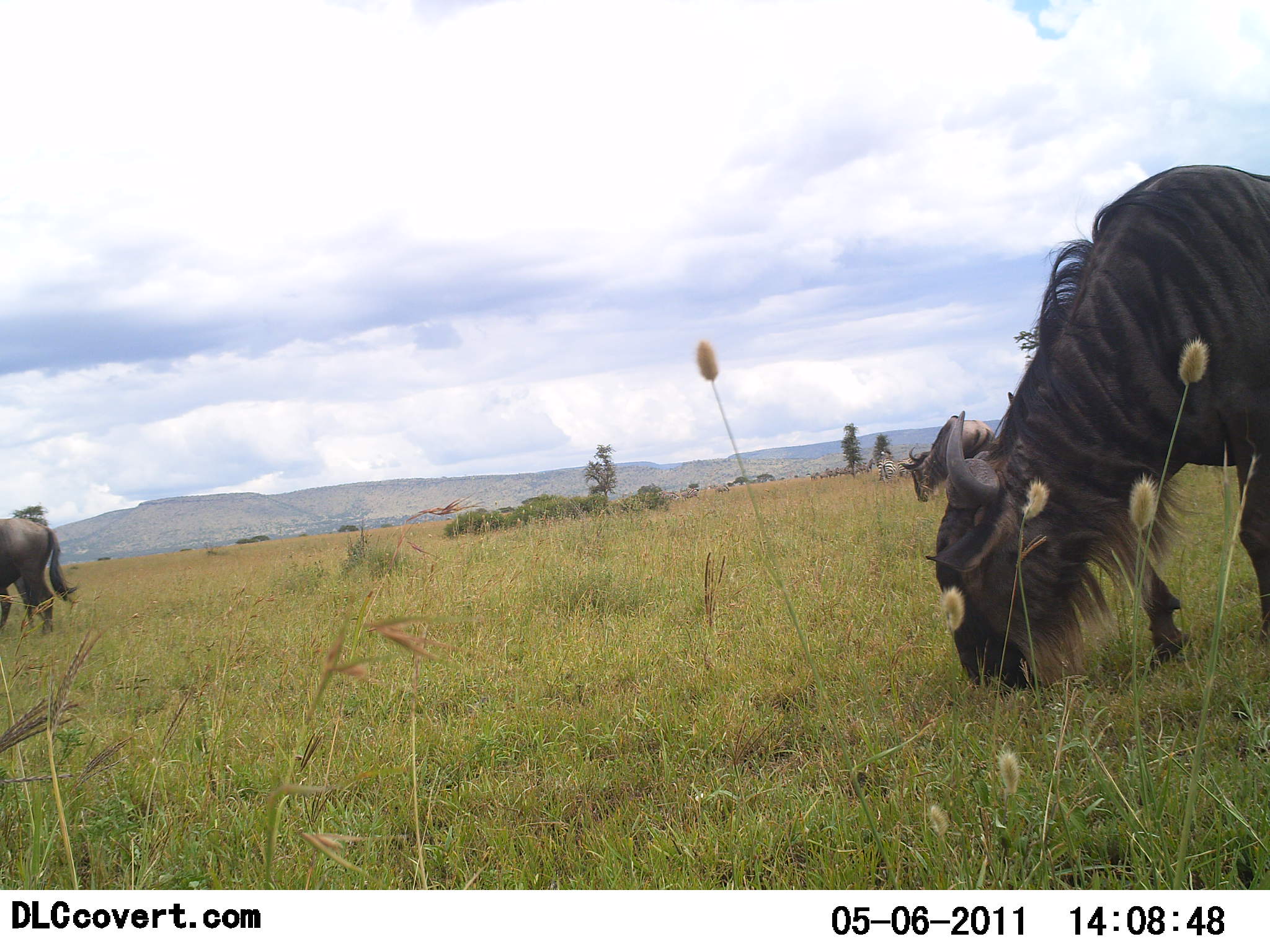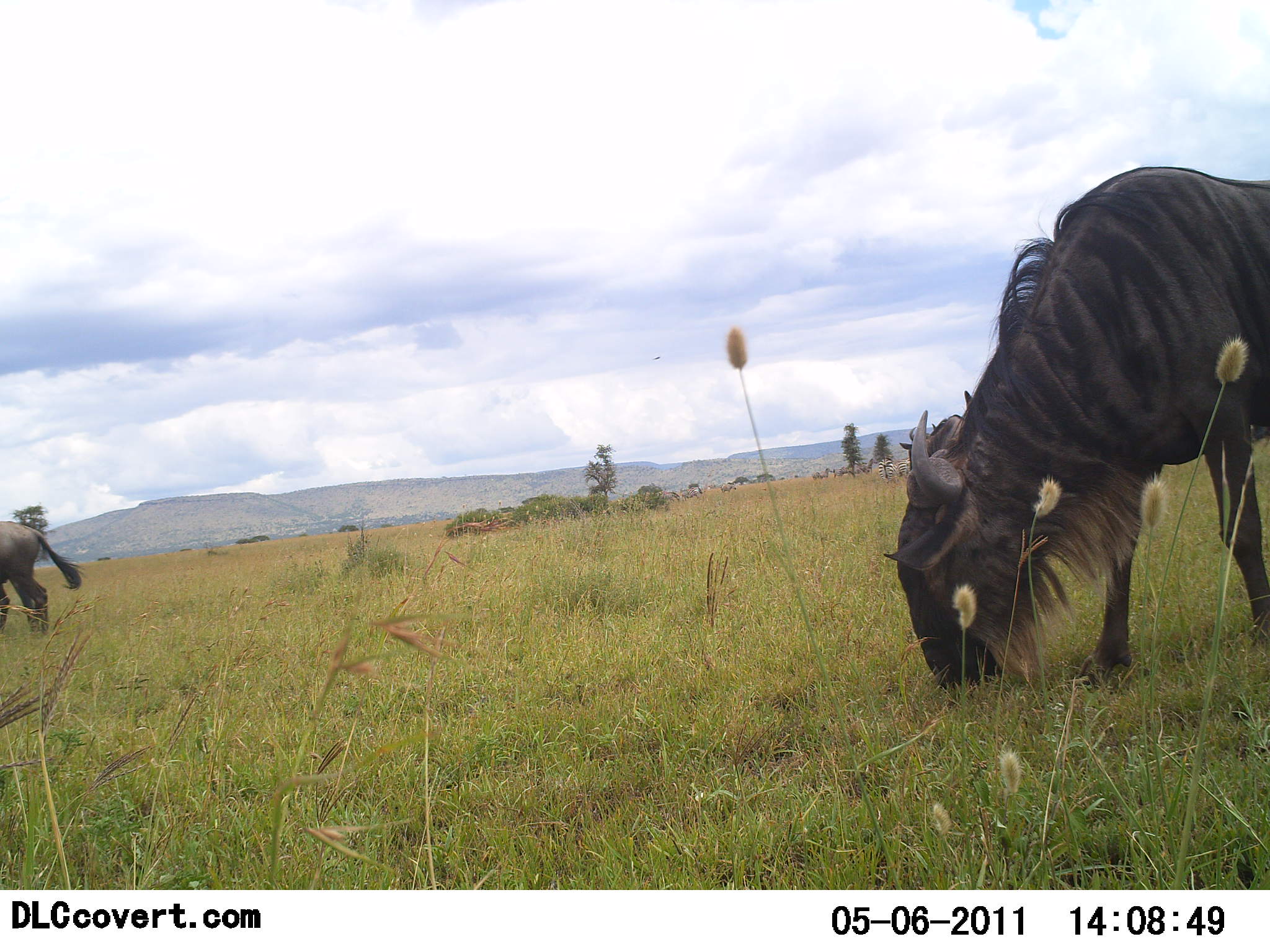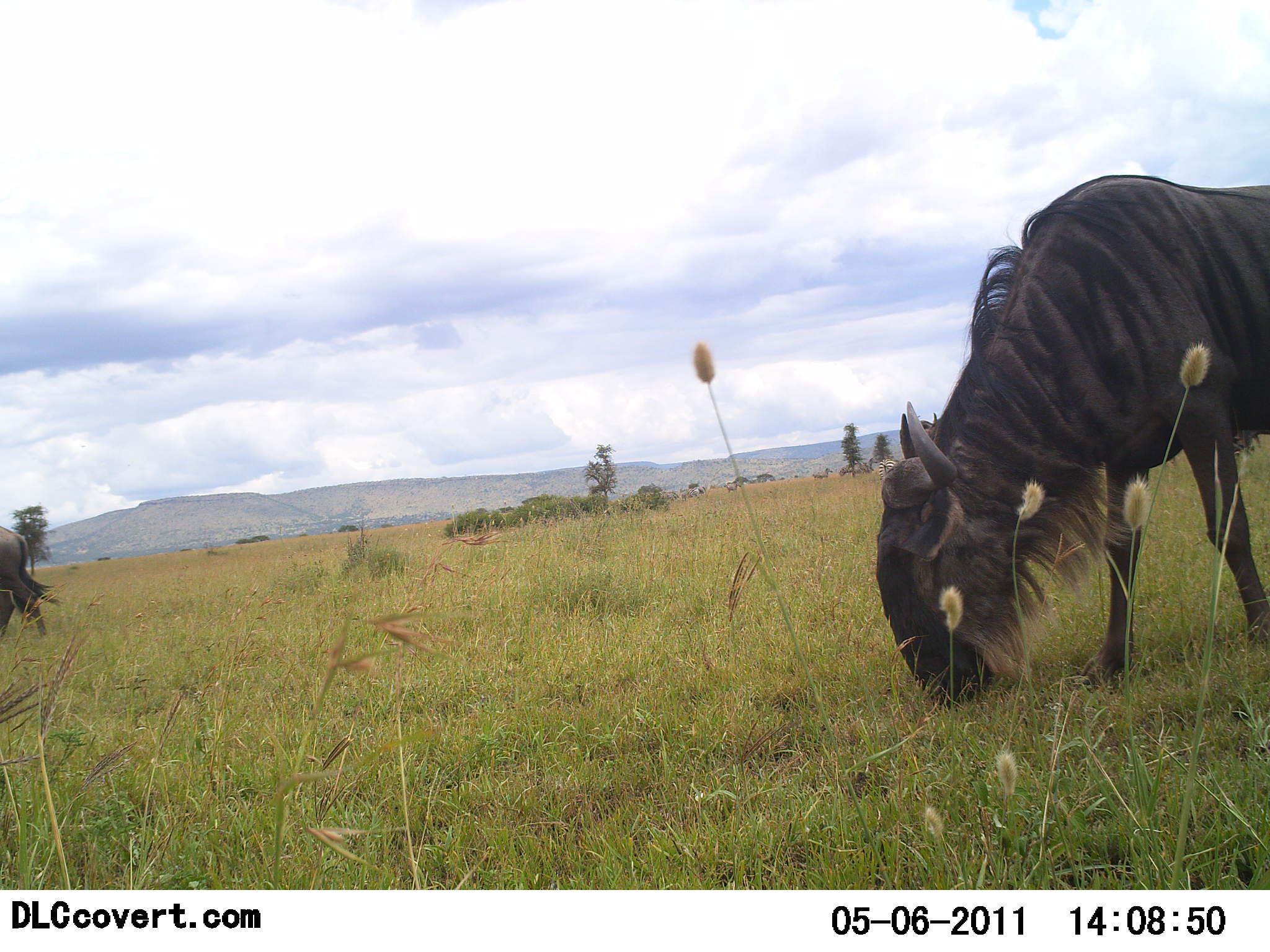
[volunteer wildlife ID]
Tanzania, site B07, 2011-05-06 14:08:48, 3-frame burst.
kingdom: Animalia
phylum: Chordata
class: Mammalia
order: Artiodactyla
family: Bovidae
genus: Connochaetes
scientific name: Connochaetes taurinus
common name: blue wildebeest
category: wildebeest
Wildebeest (blue wildebeest) (Connochaetes taurinus), count 2. Behavior (volunteer vote fractions): standing 50%, resting 0%, moving 10%, interacting 0%. Young present (vote fraction): 0%. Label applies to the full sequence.